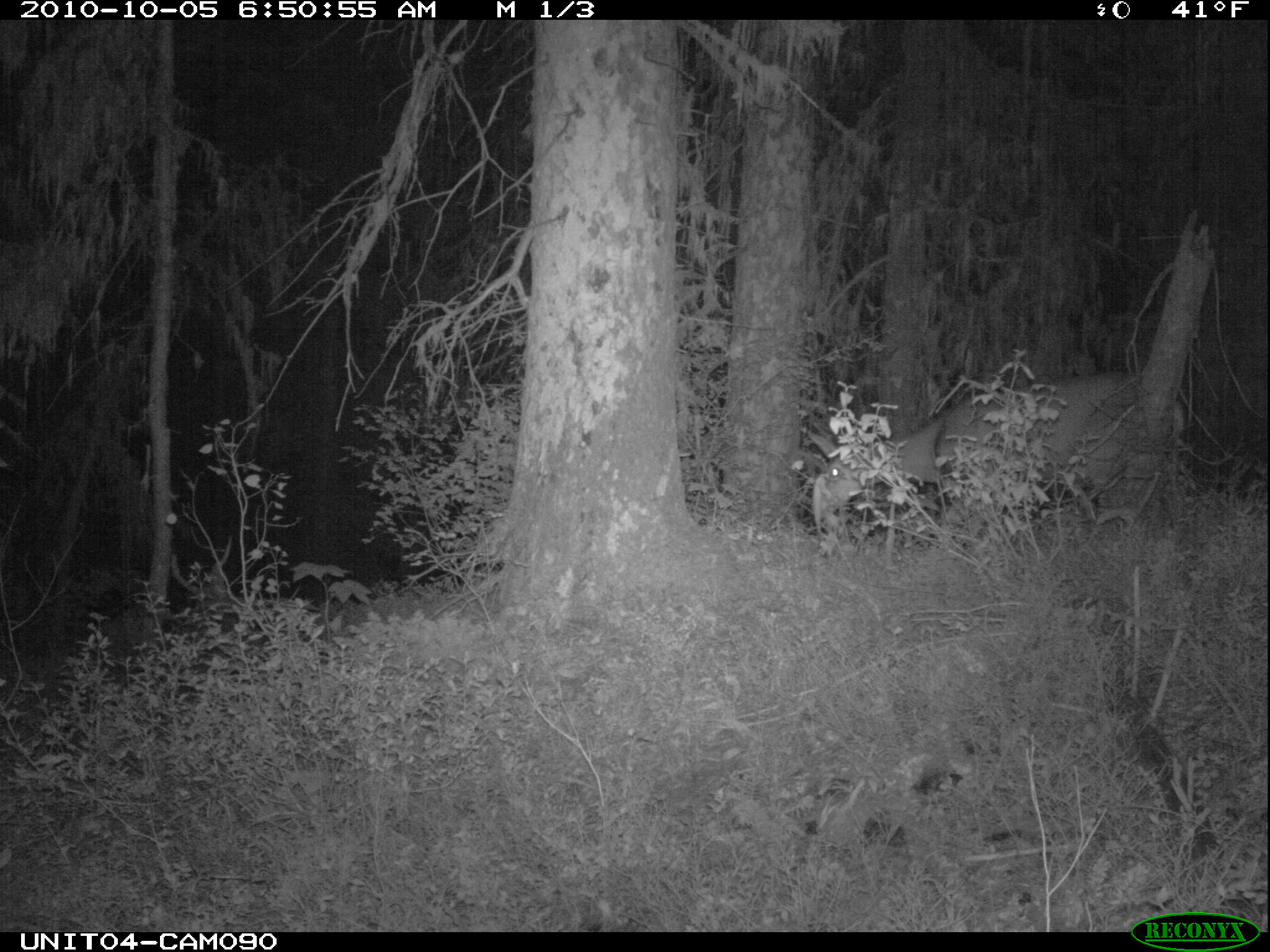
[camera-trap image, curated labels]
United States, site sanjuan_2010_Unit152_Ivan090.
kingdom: Animalia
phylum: Chordata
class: Mammalia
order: Artiodactyla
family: Cervidae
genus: Odocoileus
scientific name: Odocoileus hemionus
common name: mule deer